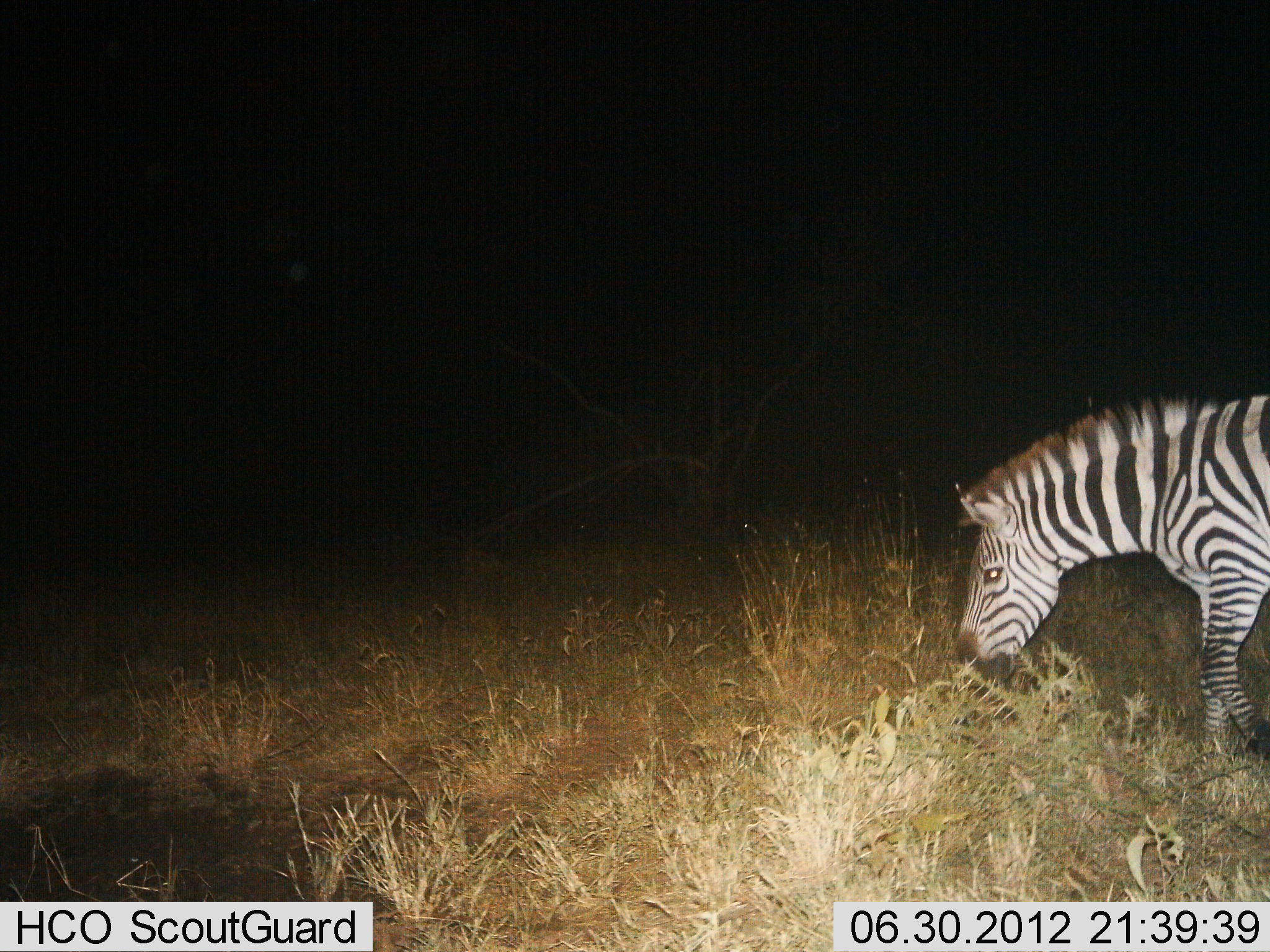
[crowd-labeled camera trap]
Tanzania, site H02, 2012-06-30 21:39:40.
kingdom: Animalia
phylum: Chordata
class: Mammalia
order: Perissodactyla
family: Equidae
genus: Equus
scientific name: Equus quagga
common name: plains zebra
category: zebra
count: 1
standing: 20%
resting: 0%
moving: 30%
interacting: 0%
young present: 0%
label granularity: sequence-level